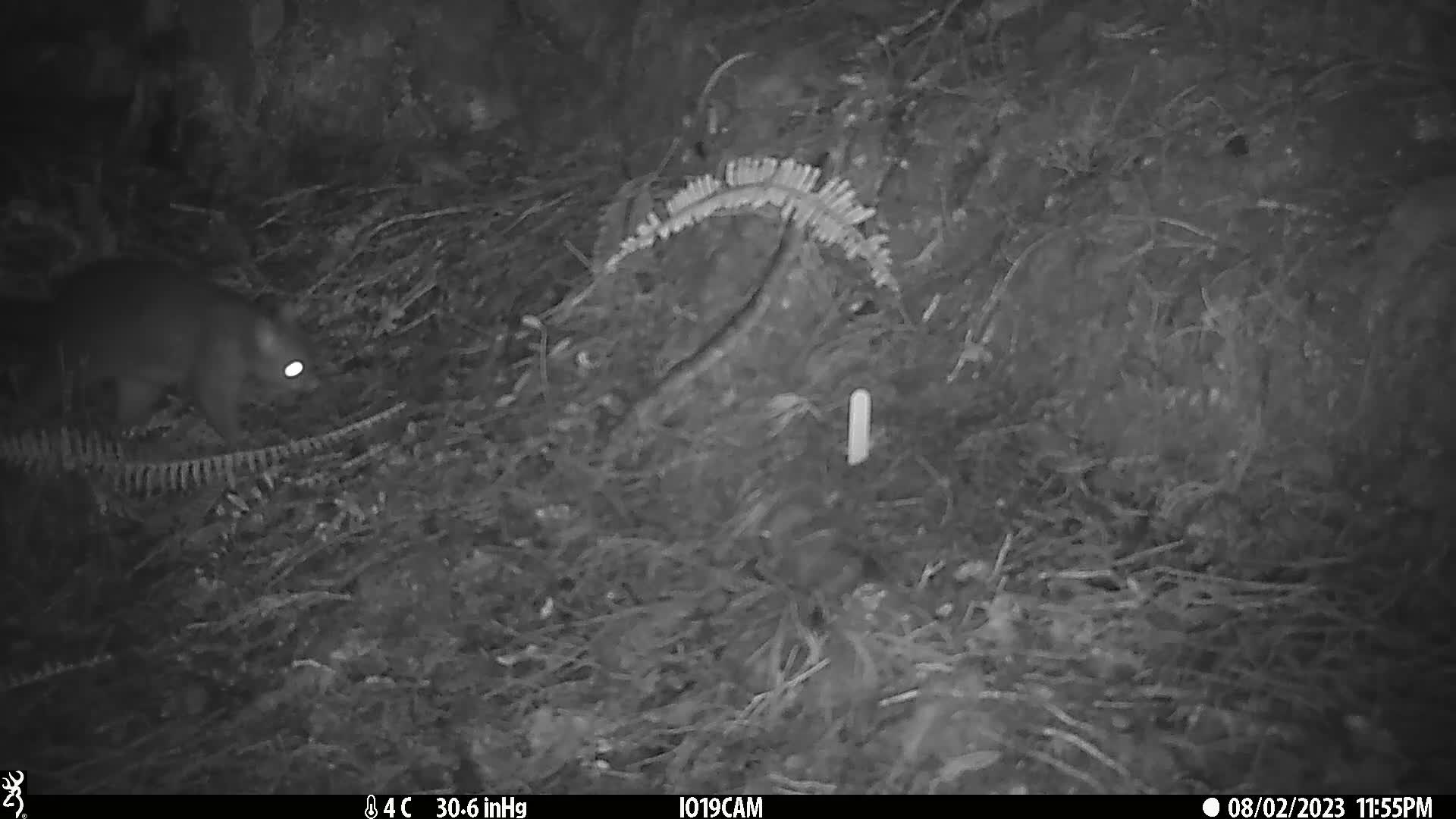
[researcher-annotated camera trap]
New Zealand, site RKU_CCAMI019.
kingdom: Animalia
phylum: Chordata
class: Mammalia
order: Diprotodontia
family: Phalangeridae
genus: Trichosurus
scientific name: Trichosurus vulpecula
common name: common brushtail possum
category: possum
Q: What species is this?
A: Possum (common brushtail possum) (Trichosurus vulpecula).